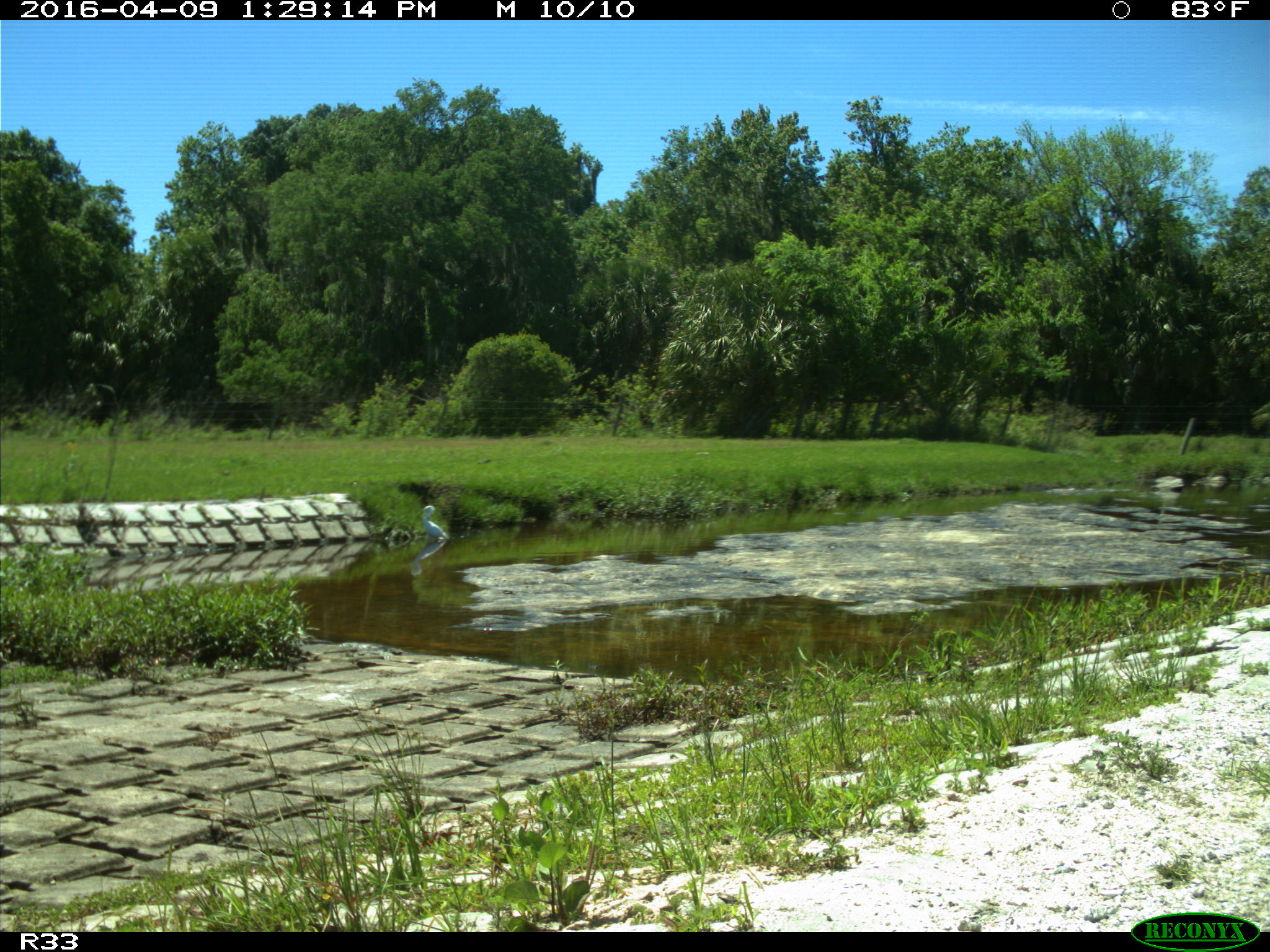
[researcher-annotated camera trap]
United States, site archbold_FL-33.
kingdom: Animalia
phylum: Chordata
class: Aves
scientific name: Aves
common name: birds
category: unidentified bird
Unidentified bird (birds) (Aves).